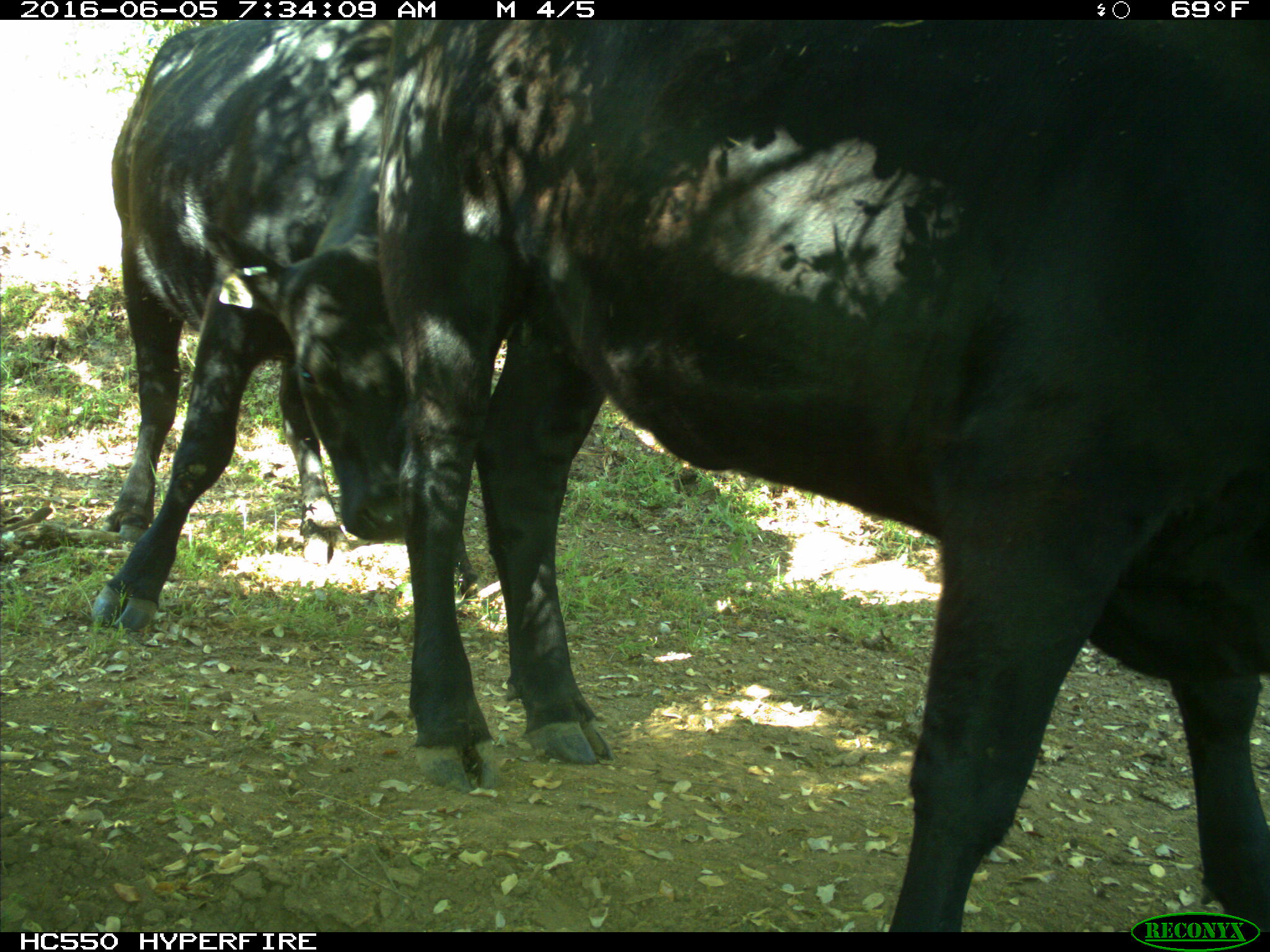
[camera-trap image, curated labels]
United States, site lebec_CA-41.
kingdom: Animalia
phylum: Chordata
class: Mammalia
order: Artiodactyla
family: Bovidae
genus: Bos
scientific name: Bos taurus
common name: domestic cow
Bos taurus (domestic cow).